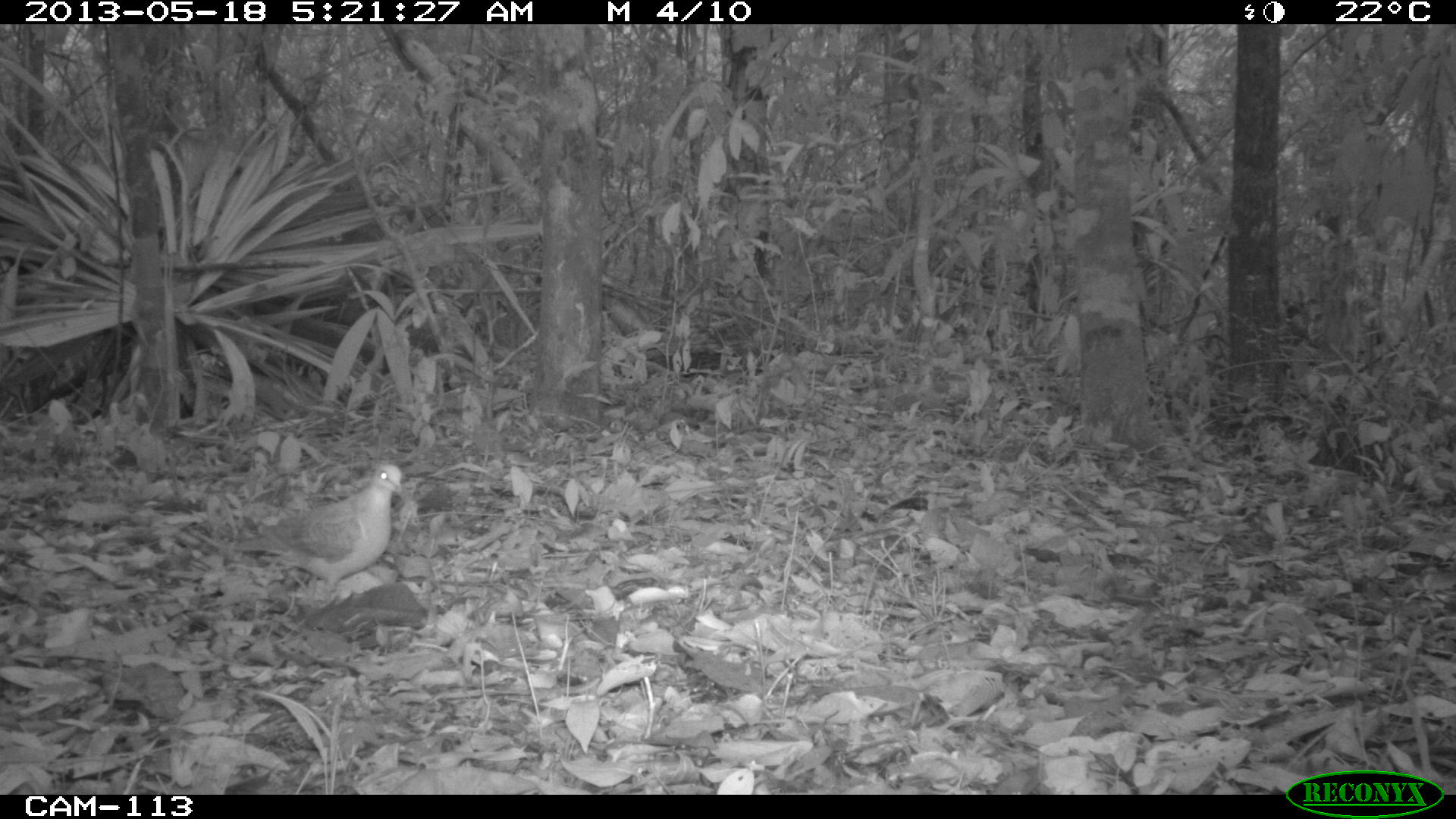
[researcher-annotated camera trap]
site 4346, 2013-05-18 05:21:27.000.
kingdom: Animalia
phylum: Chordata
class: Aves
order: Columbiformes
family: Columbidae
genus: Geotrygon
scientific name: Geotrygon montana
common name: ruddy quail-dove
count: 1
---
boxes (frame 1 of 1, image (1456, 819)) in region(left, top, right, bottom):
geotrygon montana: region(232, 463, 403, 609)